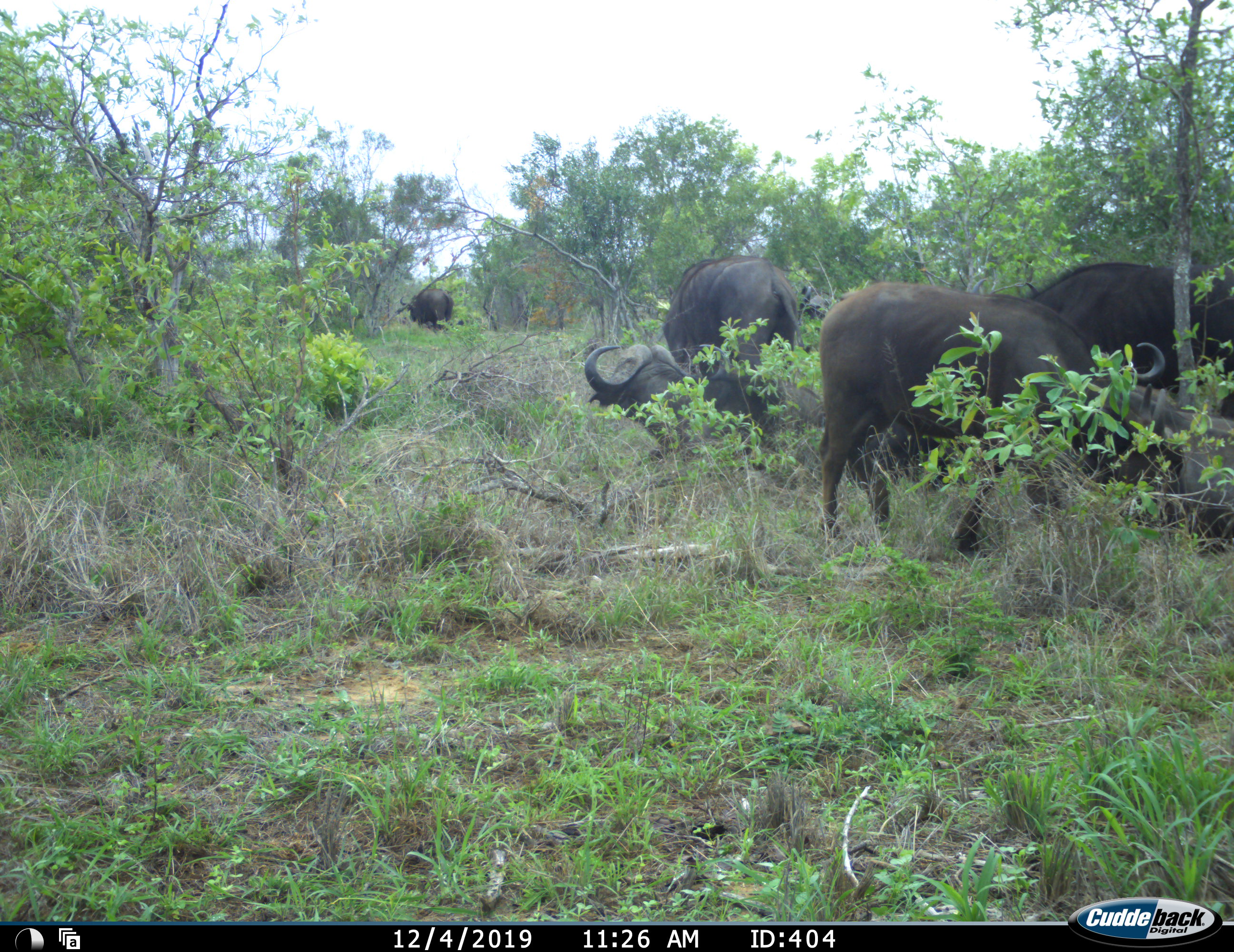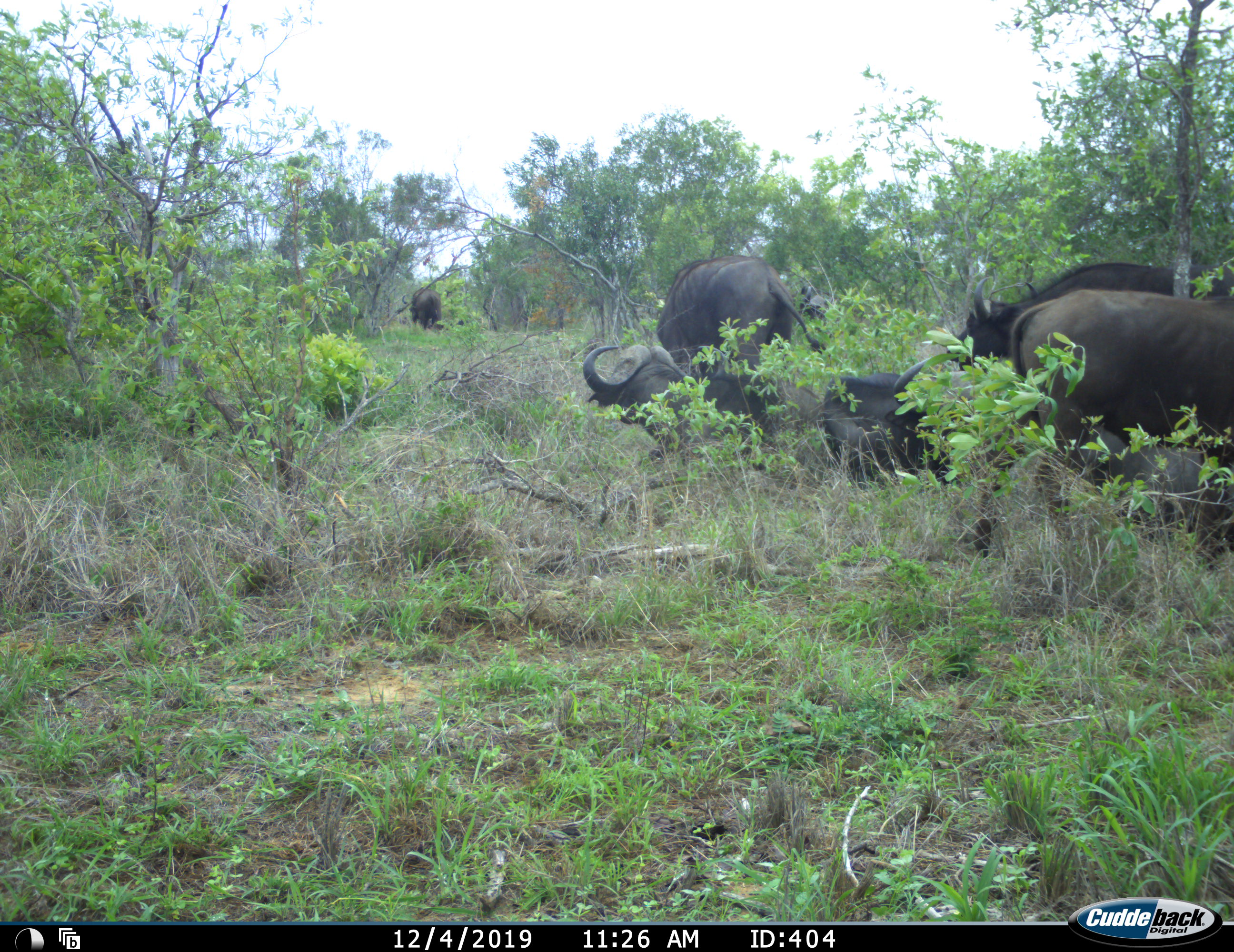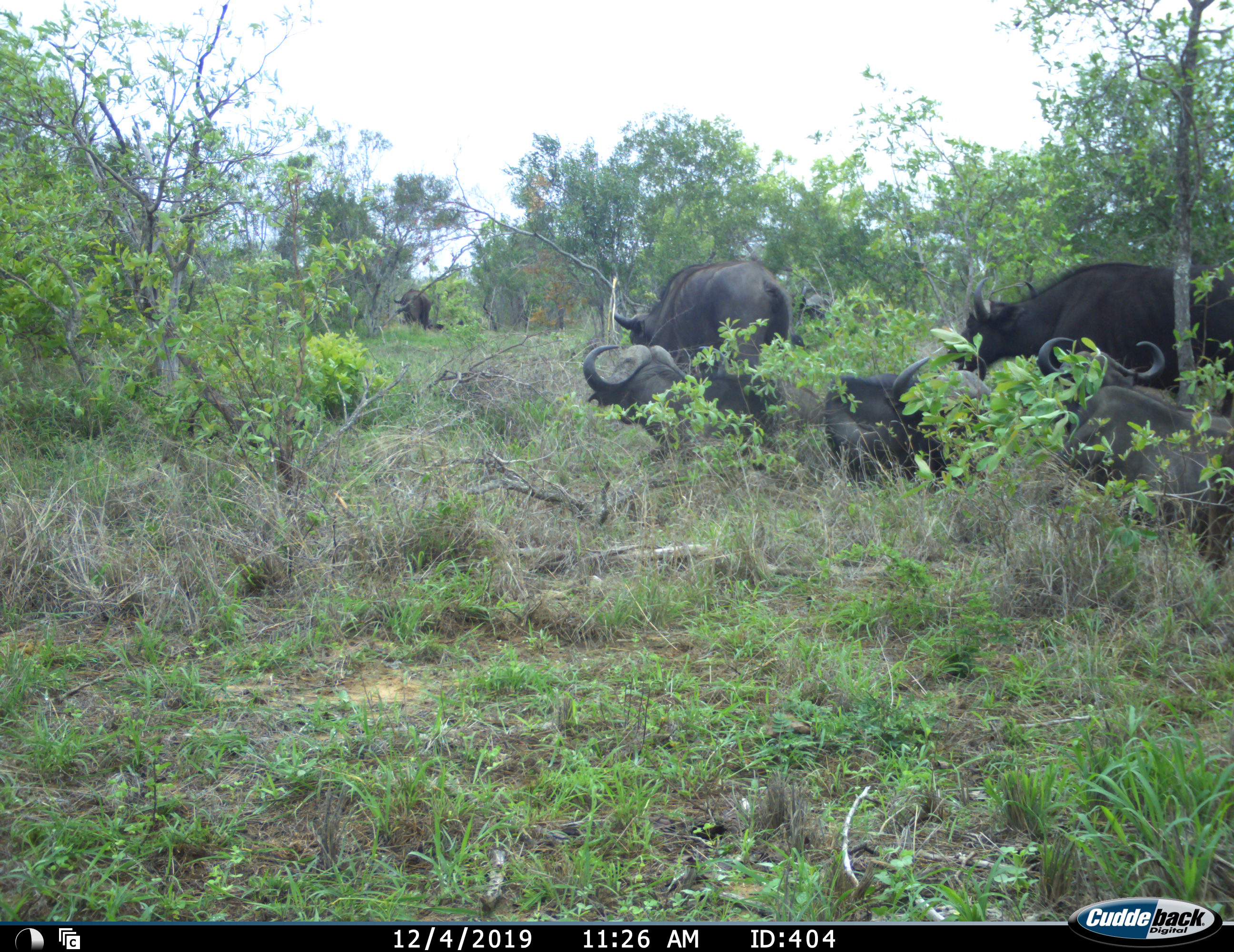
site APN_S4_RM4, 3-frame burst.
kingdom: Animalia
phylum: Chordata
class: Mammalia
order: Artiodactyla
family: Bovidae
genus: Syncerus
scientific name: Syncerus caffer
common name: african buffalo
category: buffalo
Buffalo (african buffalo) (Syncerus caffer), count 7. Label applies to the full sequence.